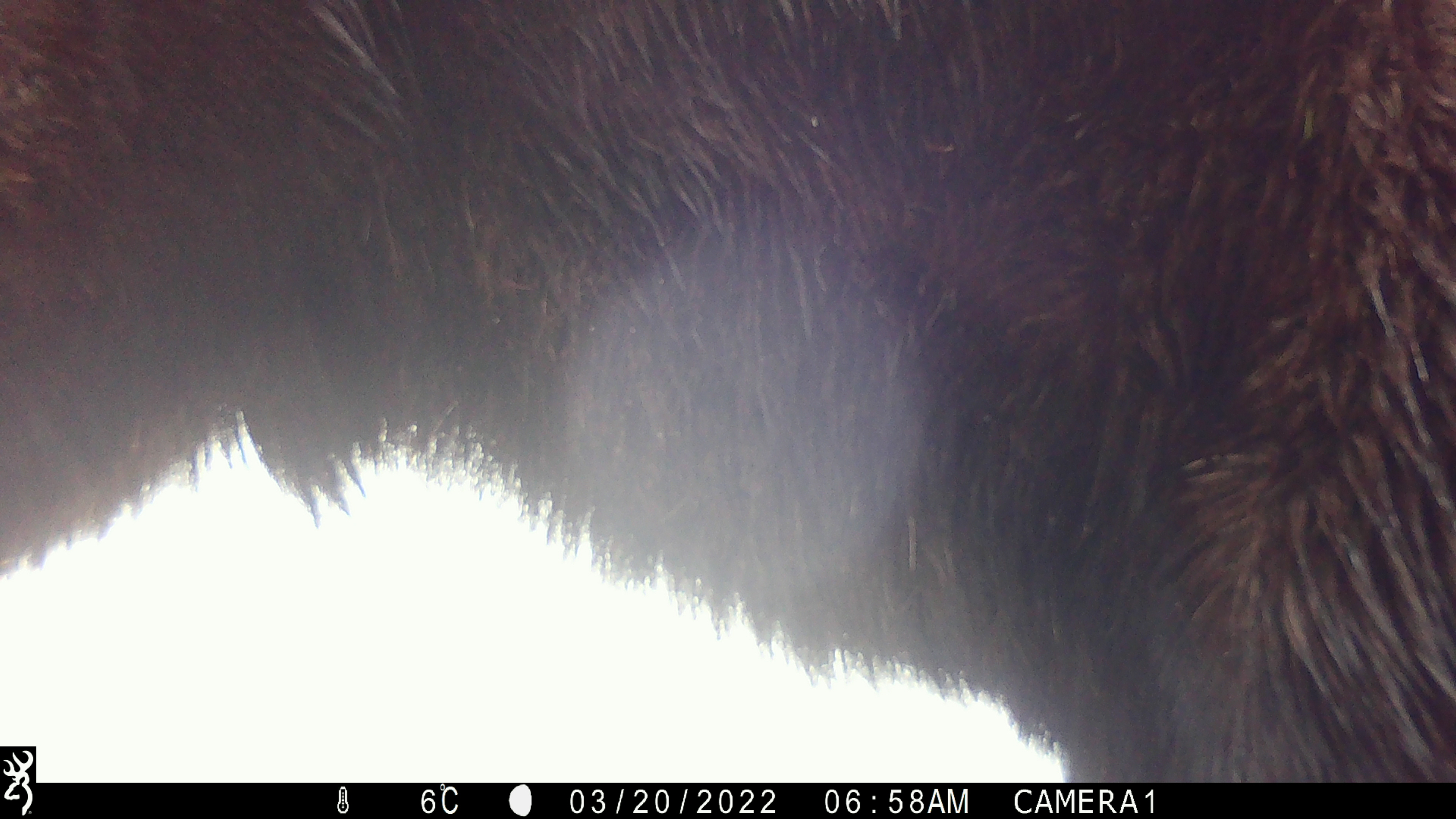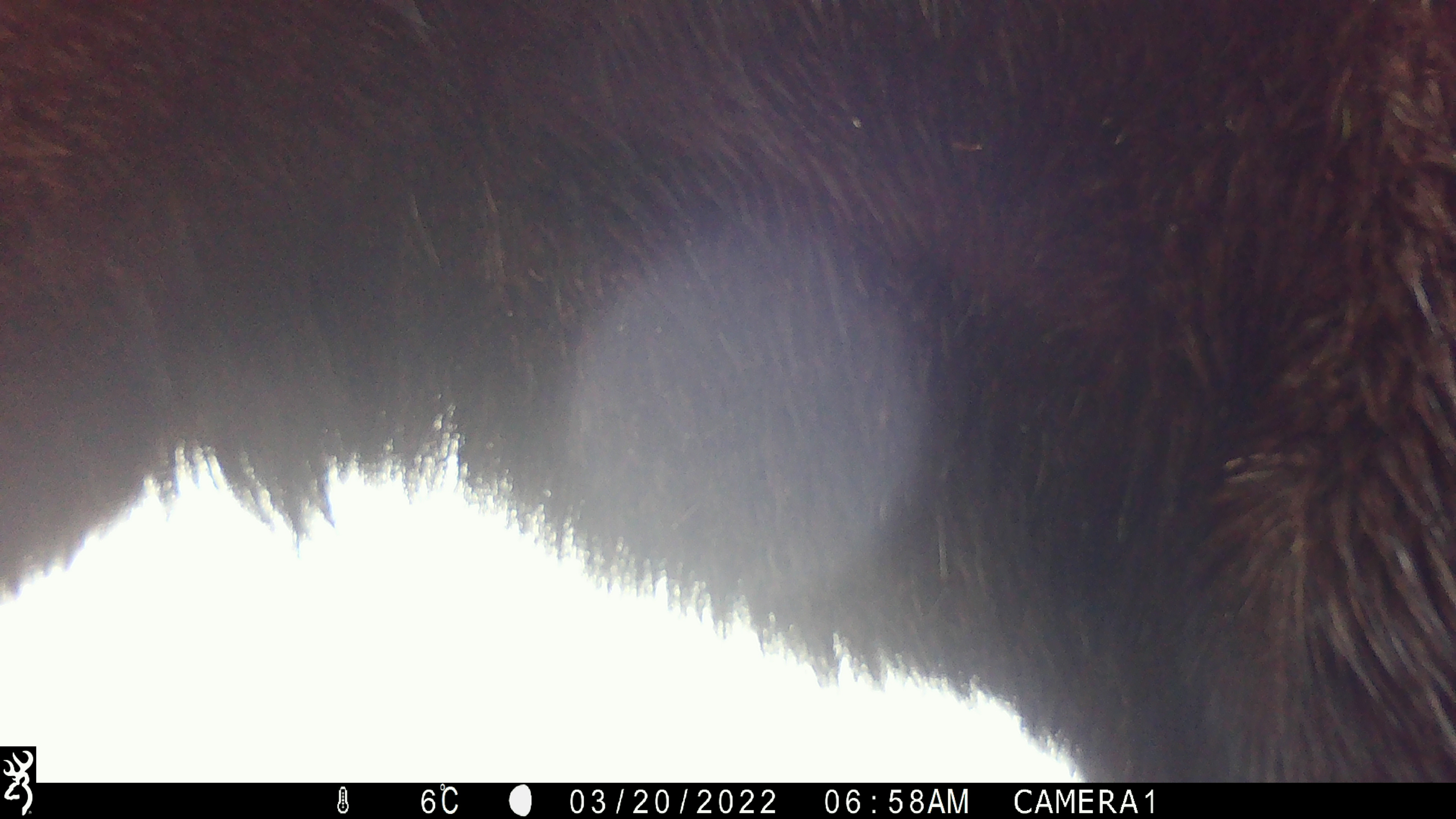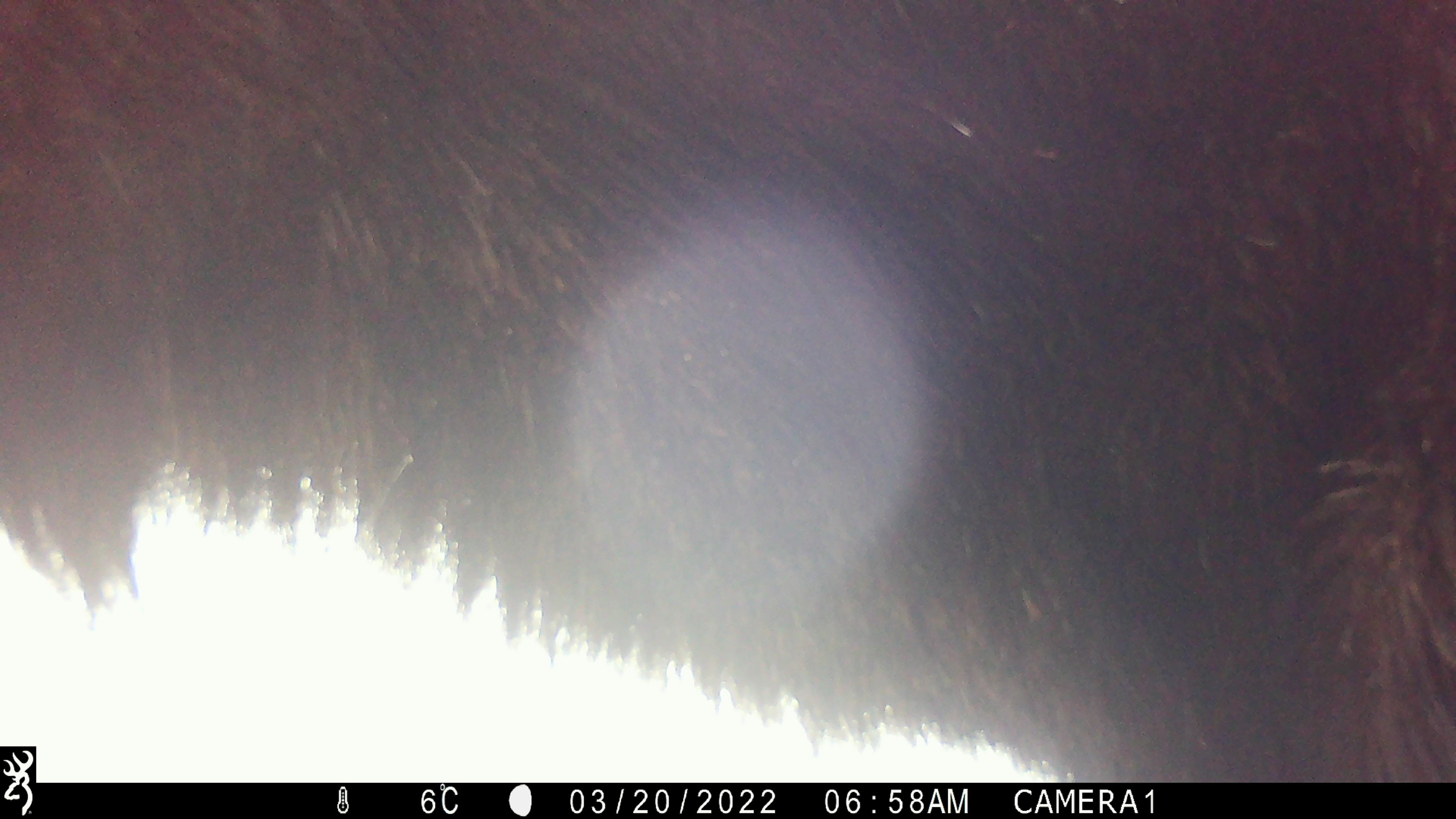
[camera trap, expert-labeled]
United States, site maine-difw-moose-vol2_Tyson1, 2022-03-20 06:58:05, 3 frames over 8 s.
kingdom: Animalia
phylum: Chordata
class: Mammalia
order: Artiodactyla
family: Cervidae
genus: Alces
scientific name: Alces alces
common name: moose